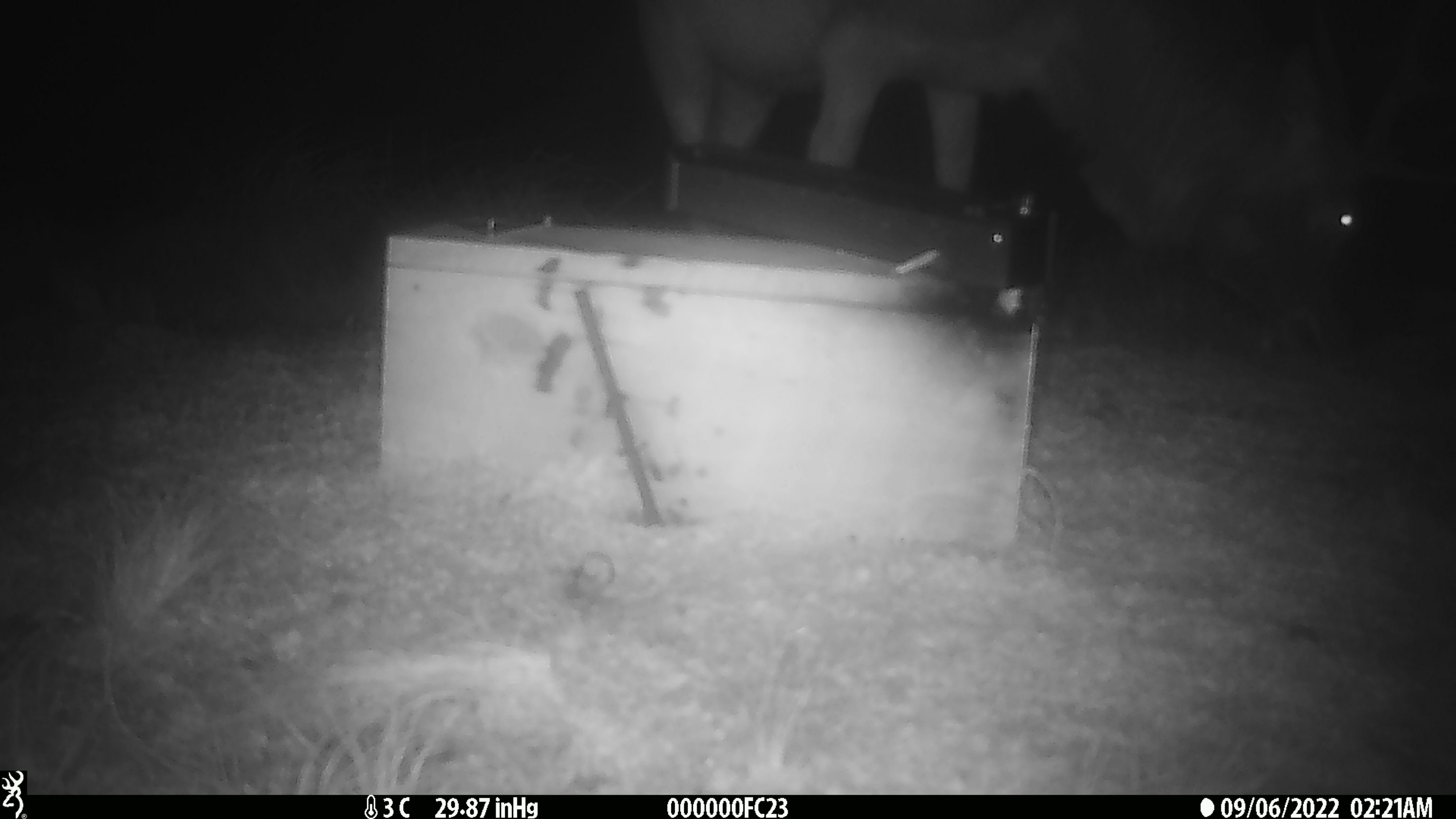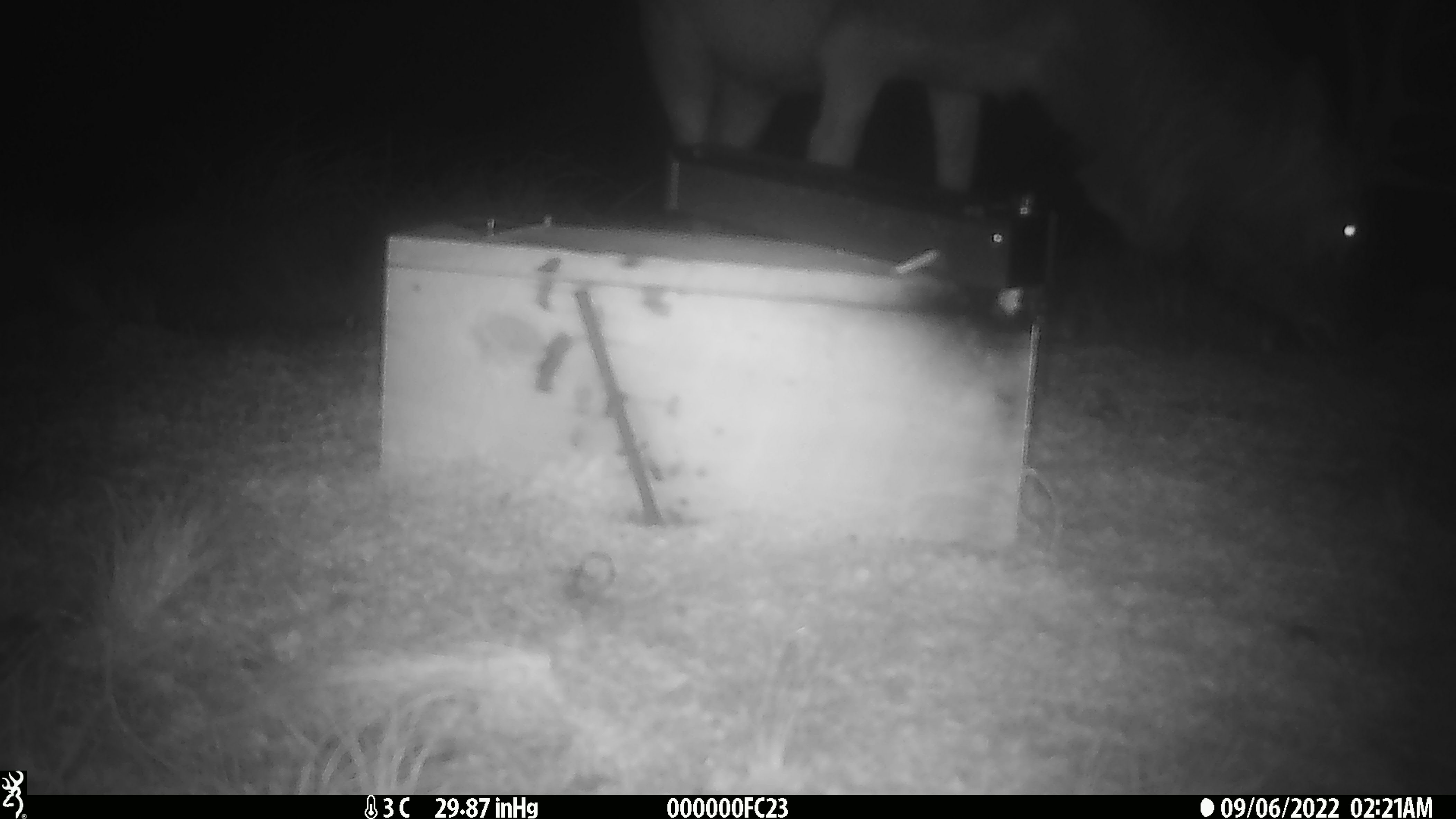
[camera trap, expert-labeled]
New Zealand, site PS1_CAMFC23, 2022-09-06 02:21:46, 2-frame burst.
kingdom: Animalia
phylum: Chordata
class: Mammalia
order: Artiodactyla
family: Cervidae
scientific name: Cervidae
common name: deer